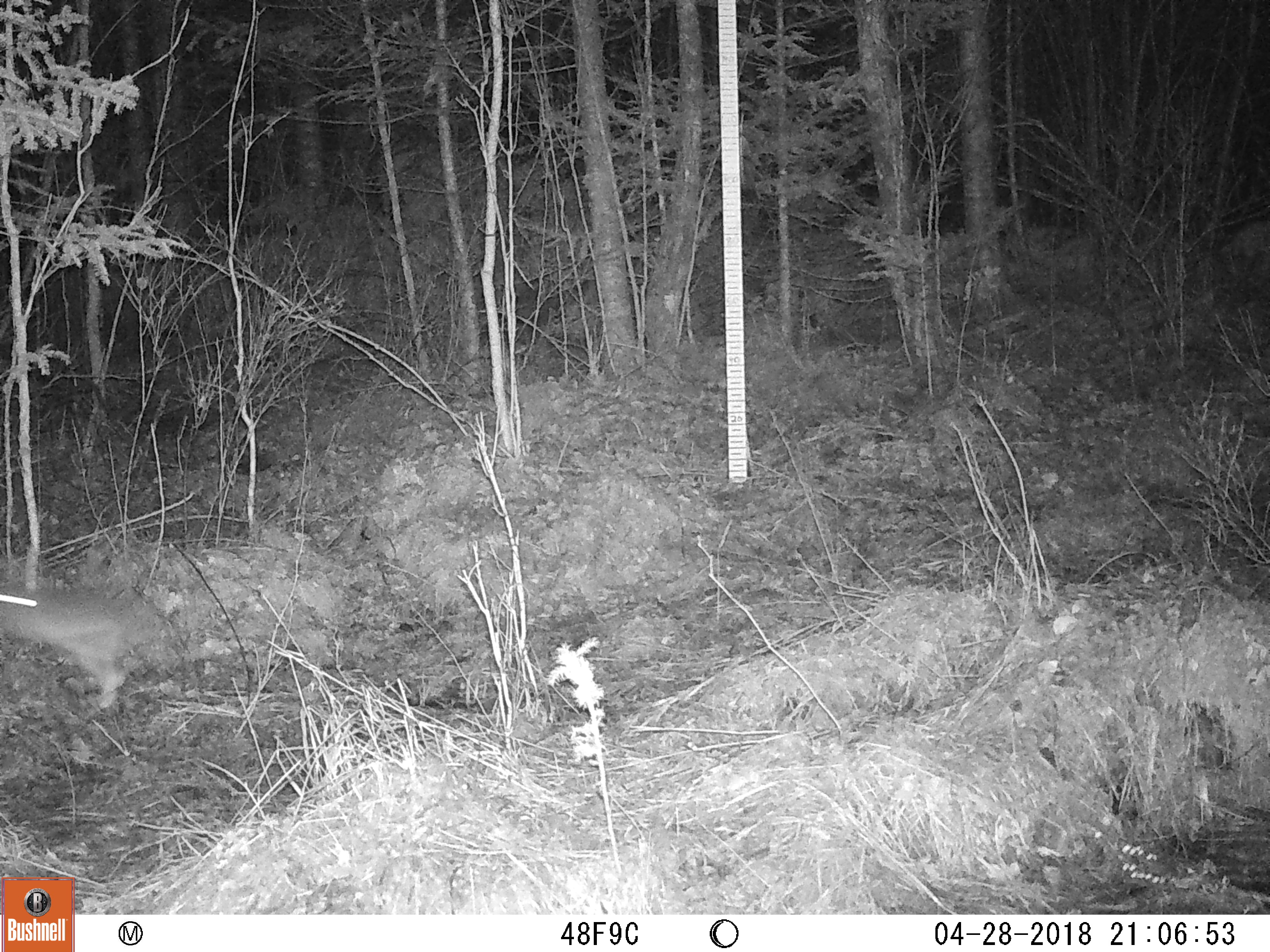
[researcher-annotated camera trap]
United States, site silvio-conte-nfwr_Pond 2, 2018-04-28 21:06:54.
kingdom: Animalia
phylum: Chordata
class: Mammalia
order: Lagomorpha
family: Leporidae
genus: Lepus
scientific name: Lepus americanus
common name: snowshoe hare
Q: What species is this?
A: Snowshoe hare (Lepus americanus).